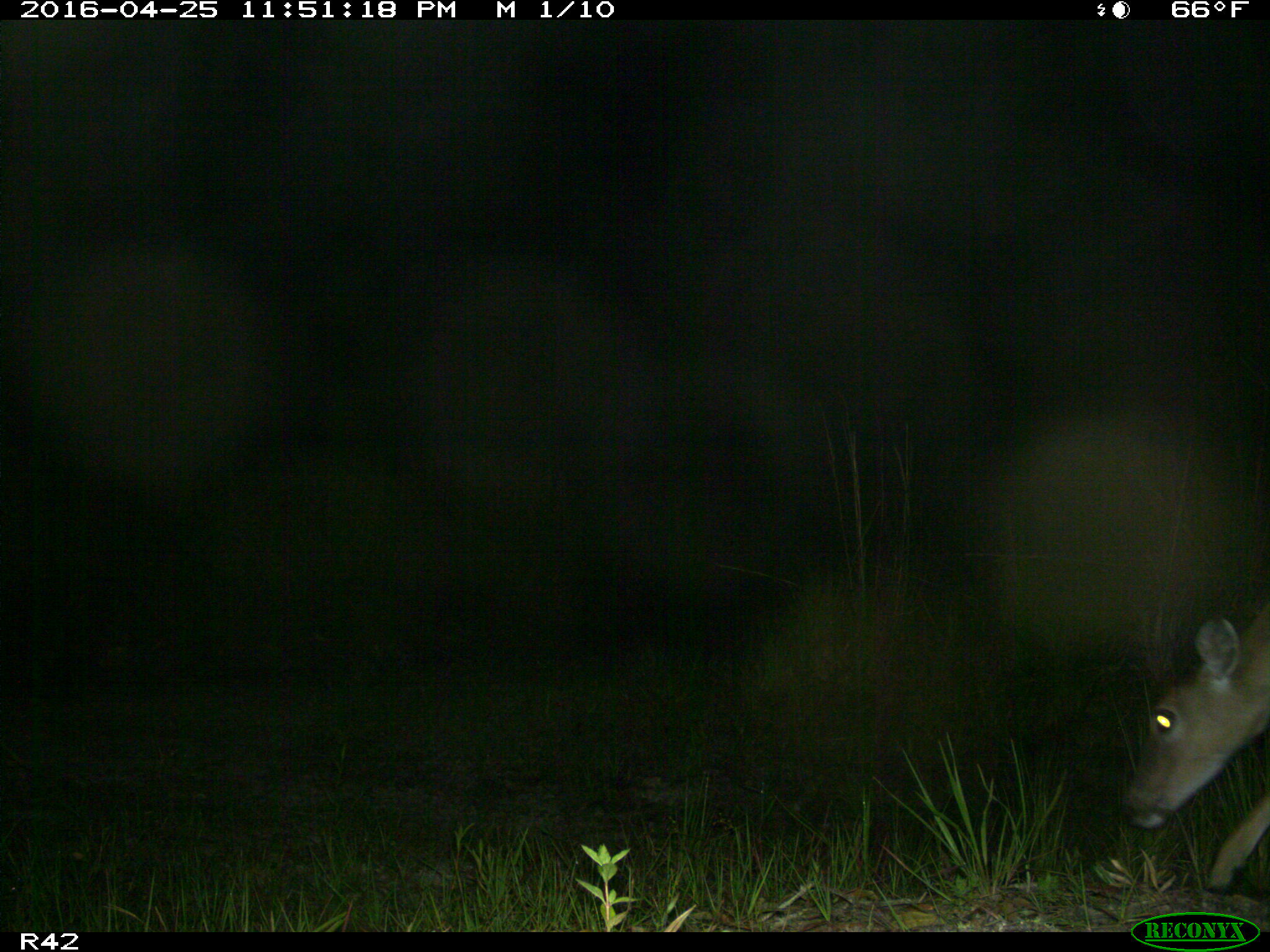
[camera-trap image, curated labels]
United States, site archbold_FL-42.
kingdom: Animalia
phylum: Chordata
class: Mammalia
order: Artiodactyla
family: Cervidae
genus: Odocoileus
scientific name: Odocoileus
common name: deer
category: unidentified deer